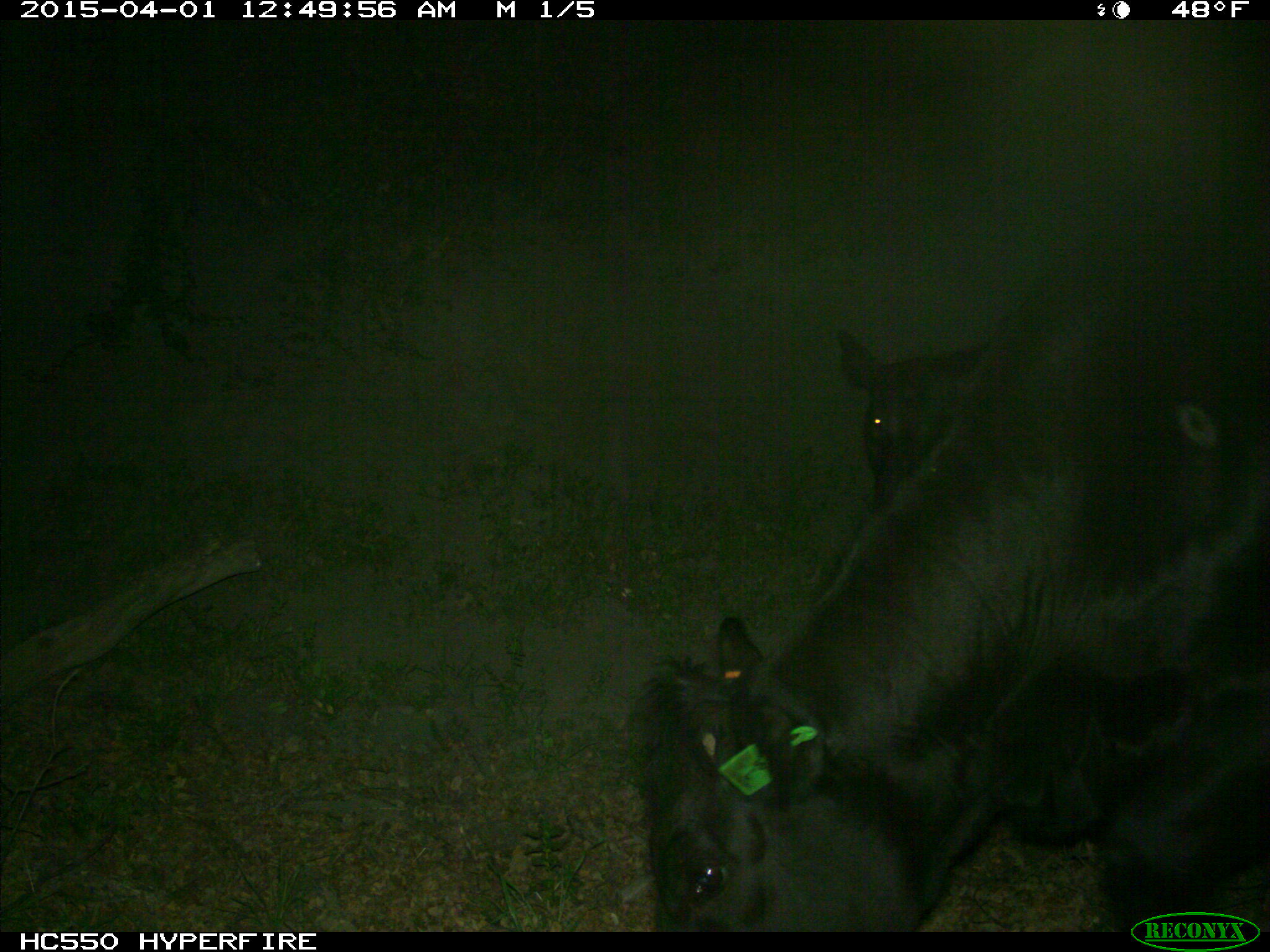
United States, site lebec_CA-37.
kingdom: Animalia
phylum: Chordata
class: Mammalia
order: Artiodactyla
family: Bovidae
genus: Bos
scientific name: Bos taurus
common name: domestic cow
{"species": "Bos taurus (domestic cow)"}